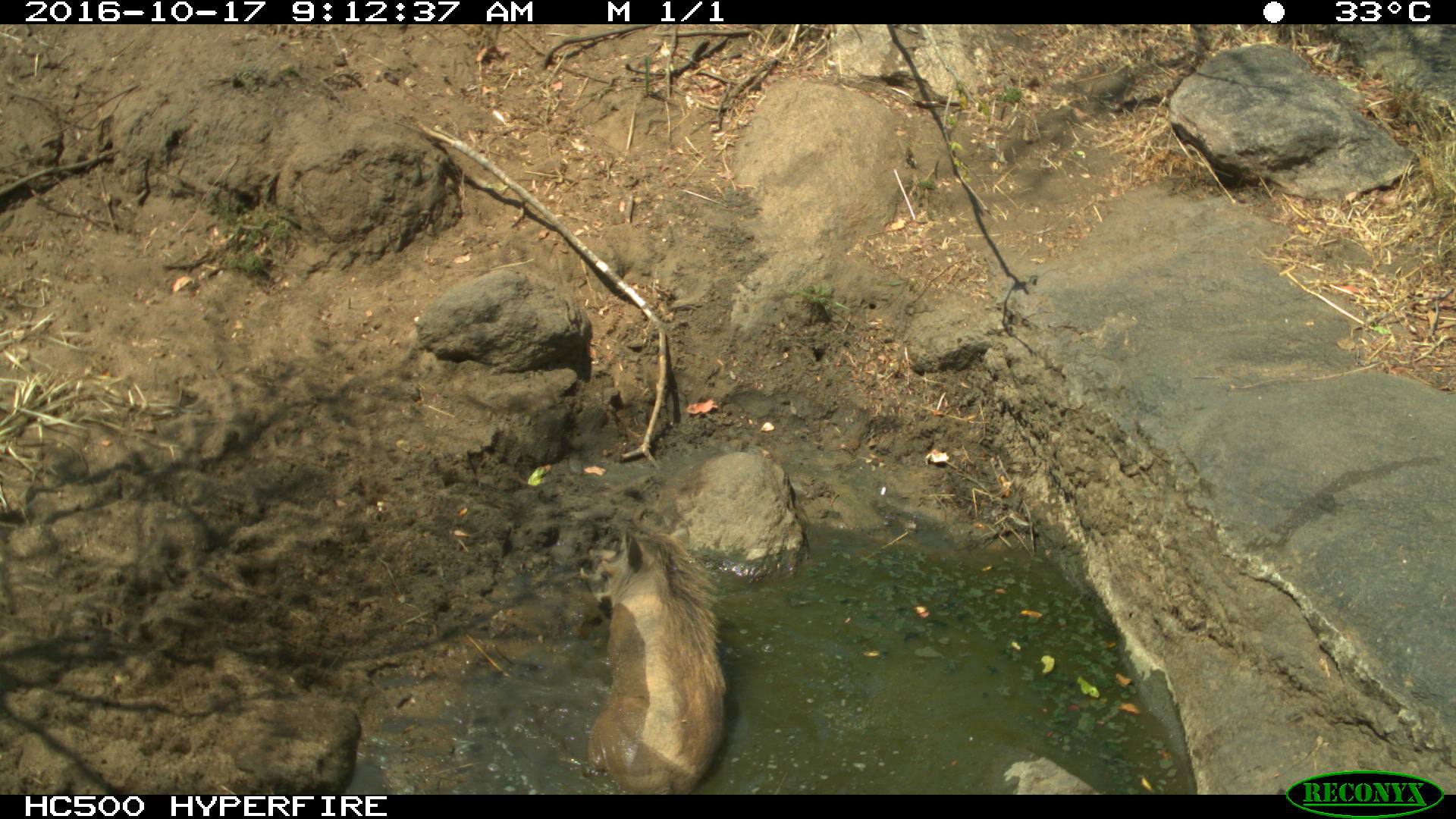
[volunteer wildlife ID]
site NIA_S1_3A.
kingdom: Animalia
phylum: Chordata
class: Mammalia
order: Artiodactyla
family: Suidae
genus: Phacochoerus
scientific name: Phacochoerus africanus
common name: warthog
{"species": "warthog (Phacochoerus africanus)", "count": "1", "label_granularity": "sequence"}